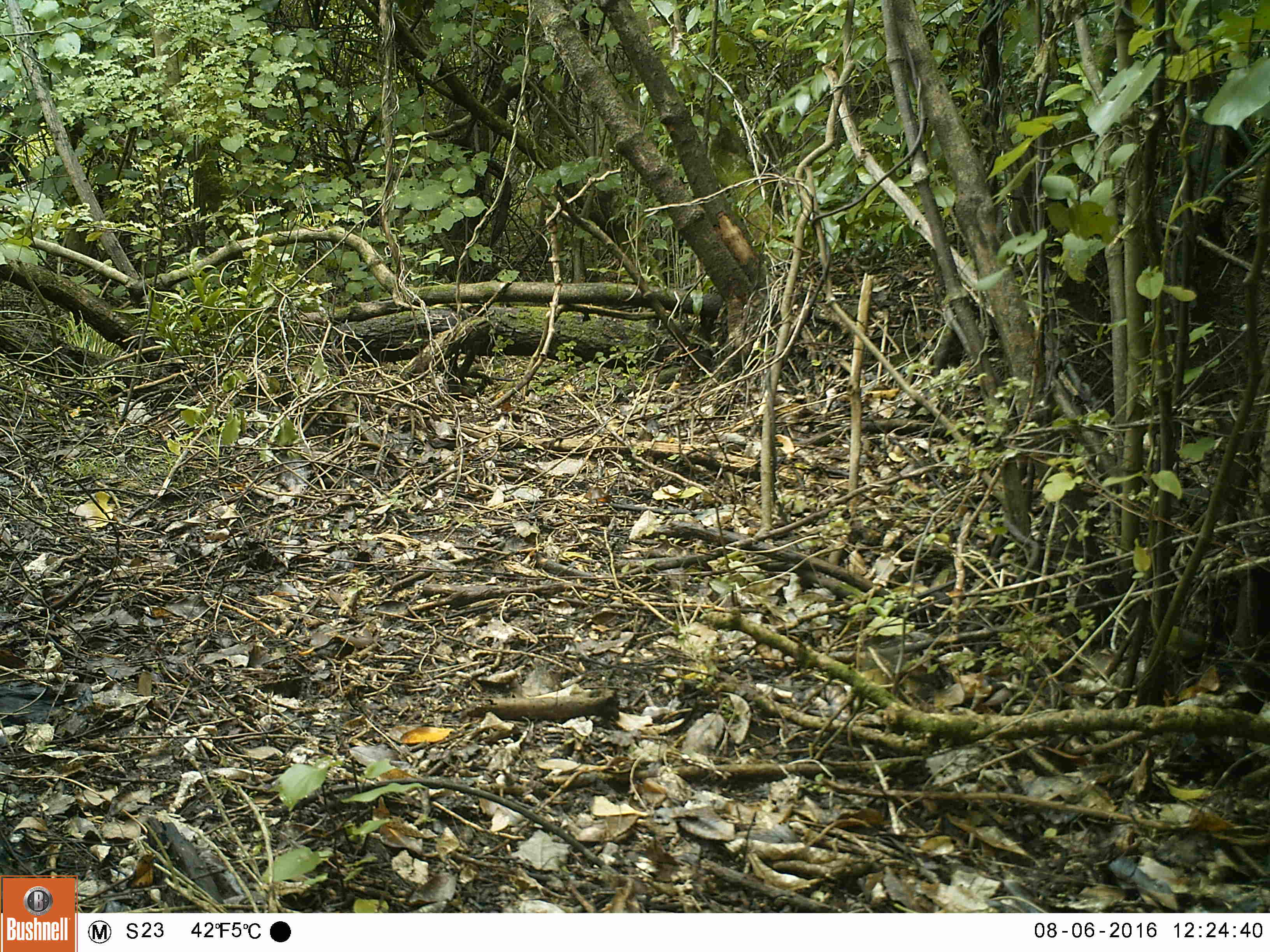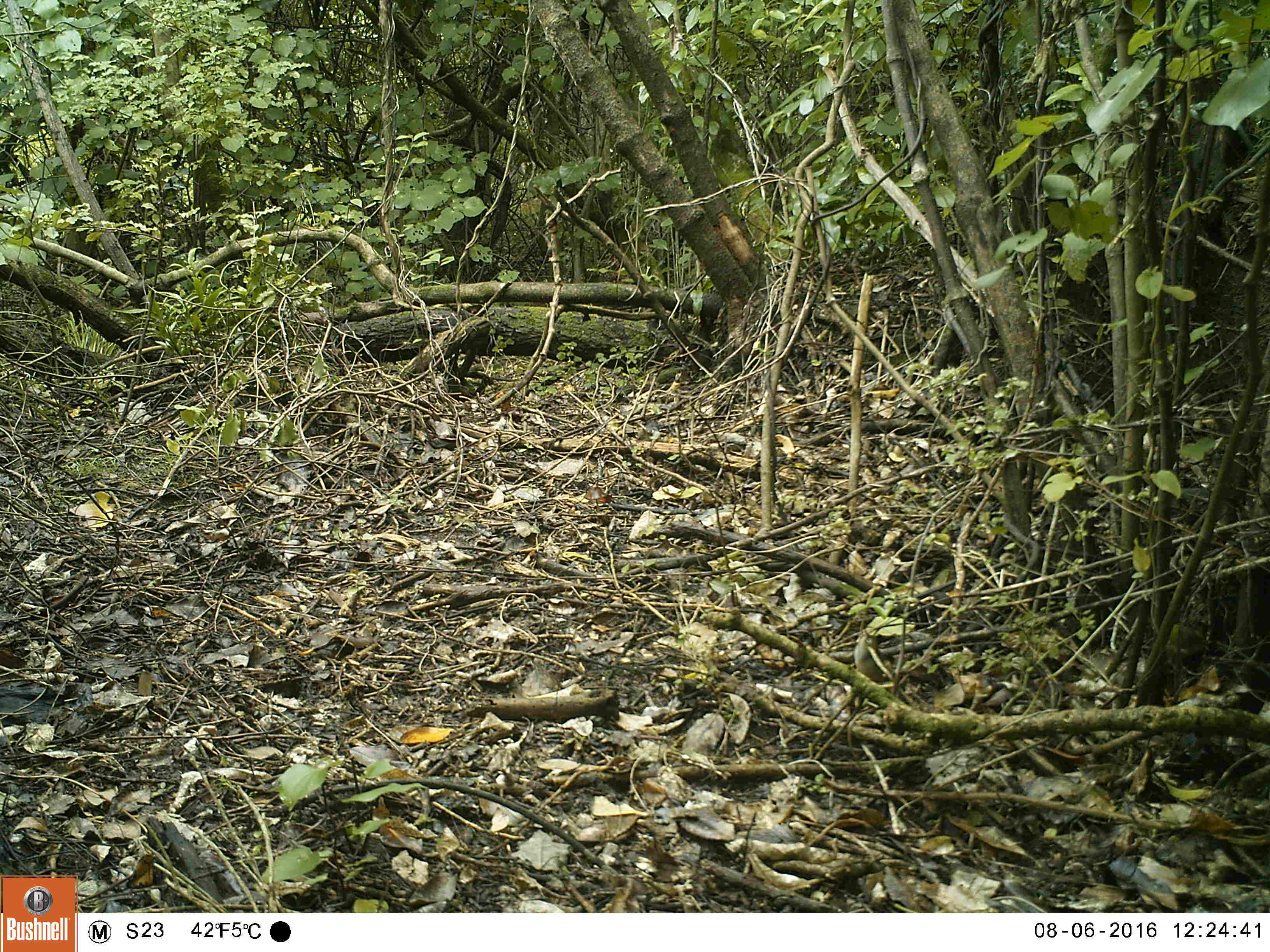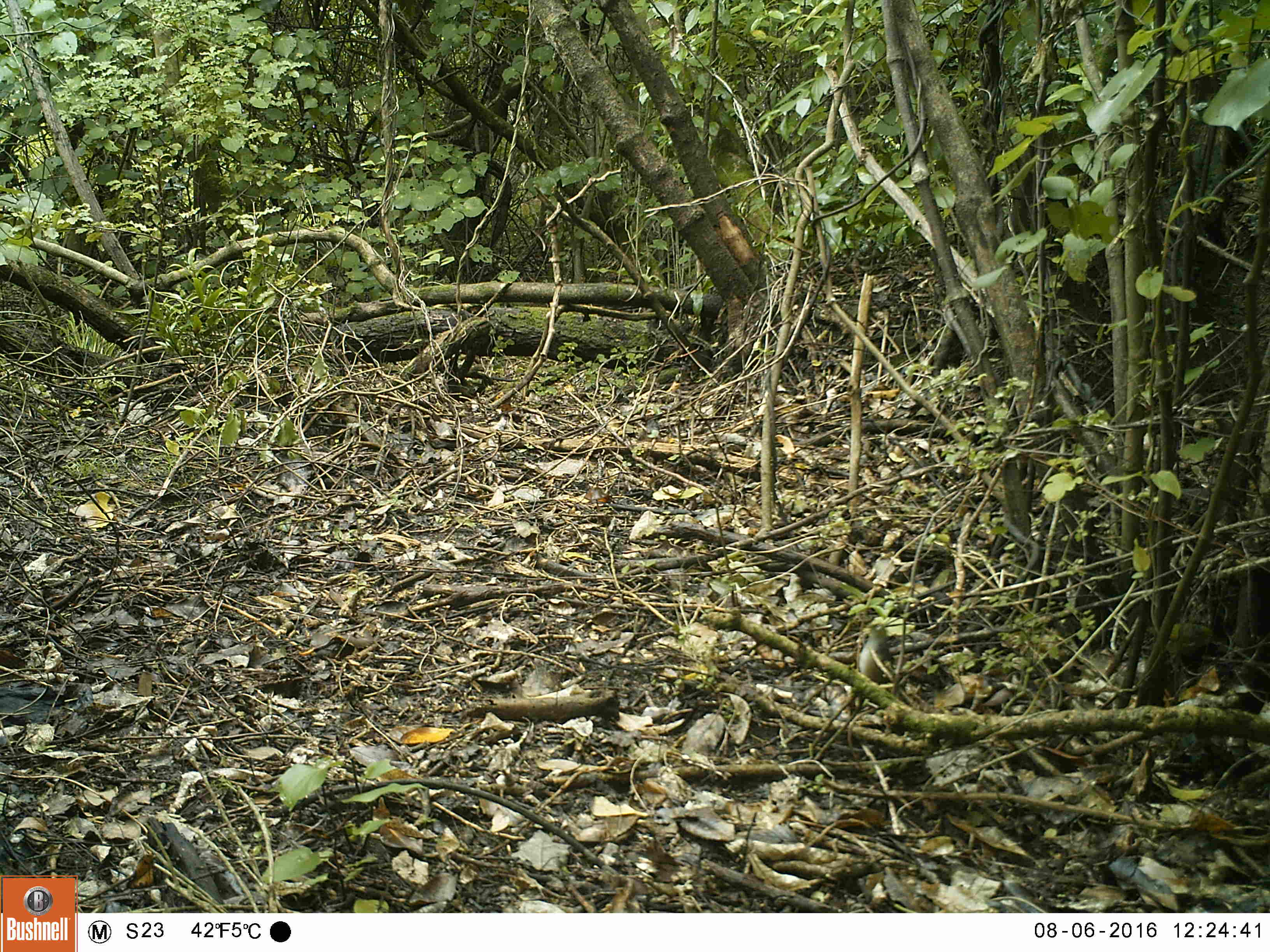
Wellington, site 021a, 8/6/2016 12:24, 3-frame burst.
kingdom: Animalia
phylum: Chordata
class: Aves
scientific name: Aves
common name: bird